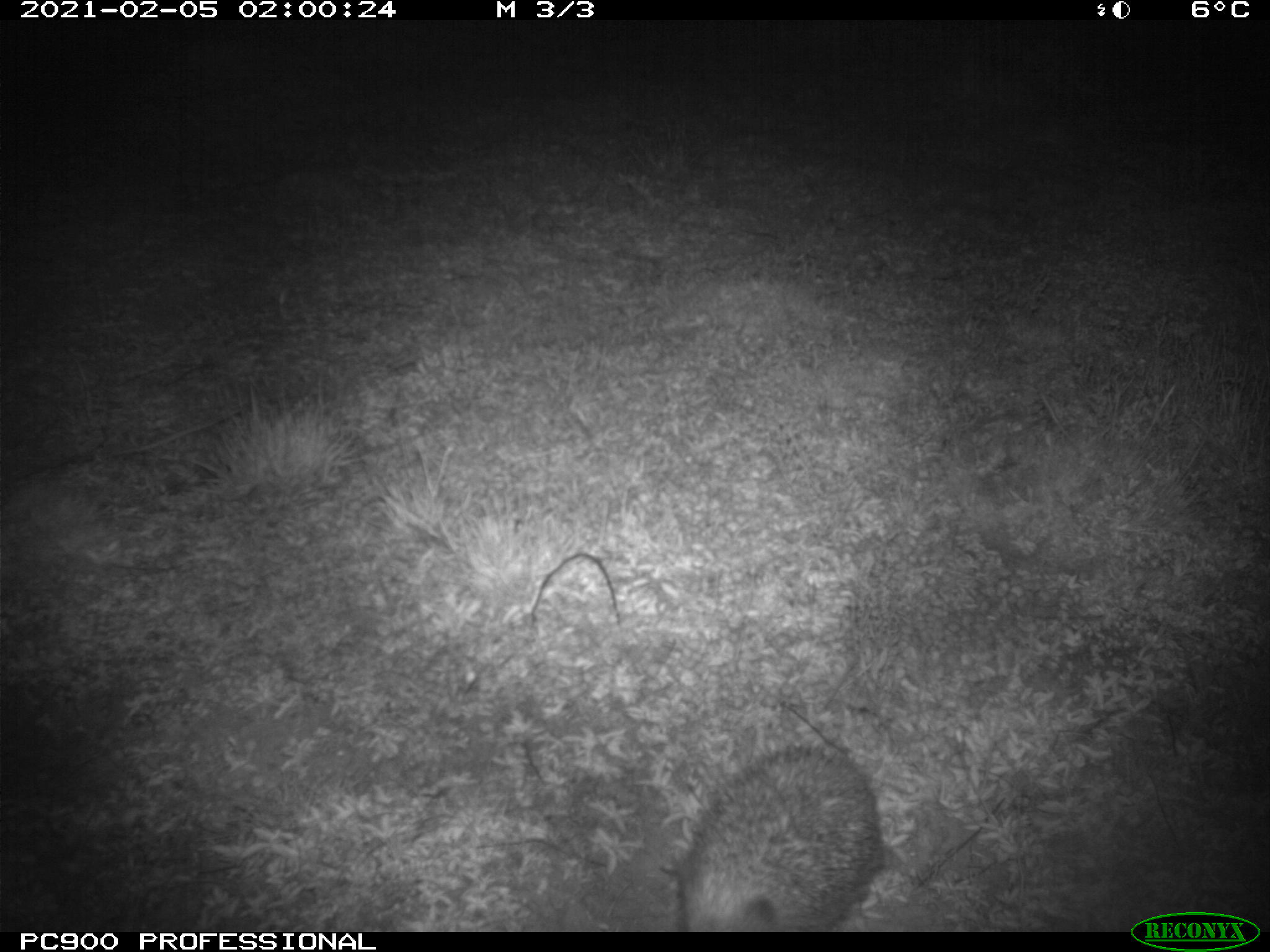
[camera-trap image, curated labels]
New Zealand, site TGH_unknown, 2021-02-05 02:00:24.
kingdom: Animalia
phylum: Chordata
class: Mammalia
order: Eulipotyphla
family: Erinaceidae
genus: Erinaceus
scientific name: Erinaceus europaeus europaeus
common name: european hedgehog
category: hedgehog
Hedgehog (european hedgehog) (Erinaceus europaeus europaeus).